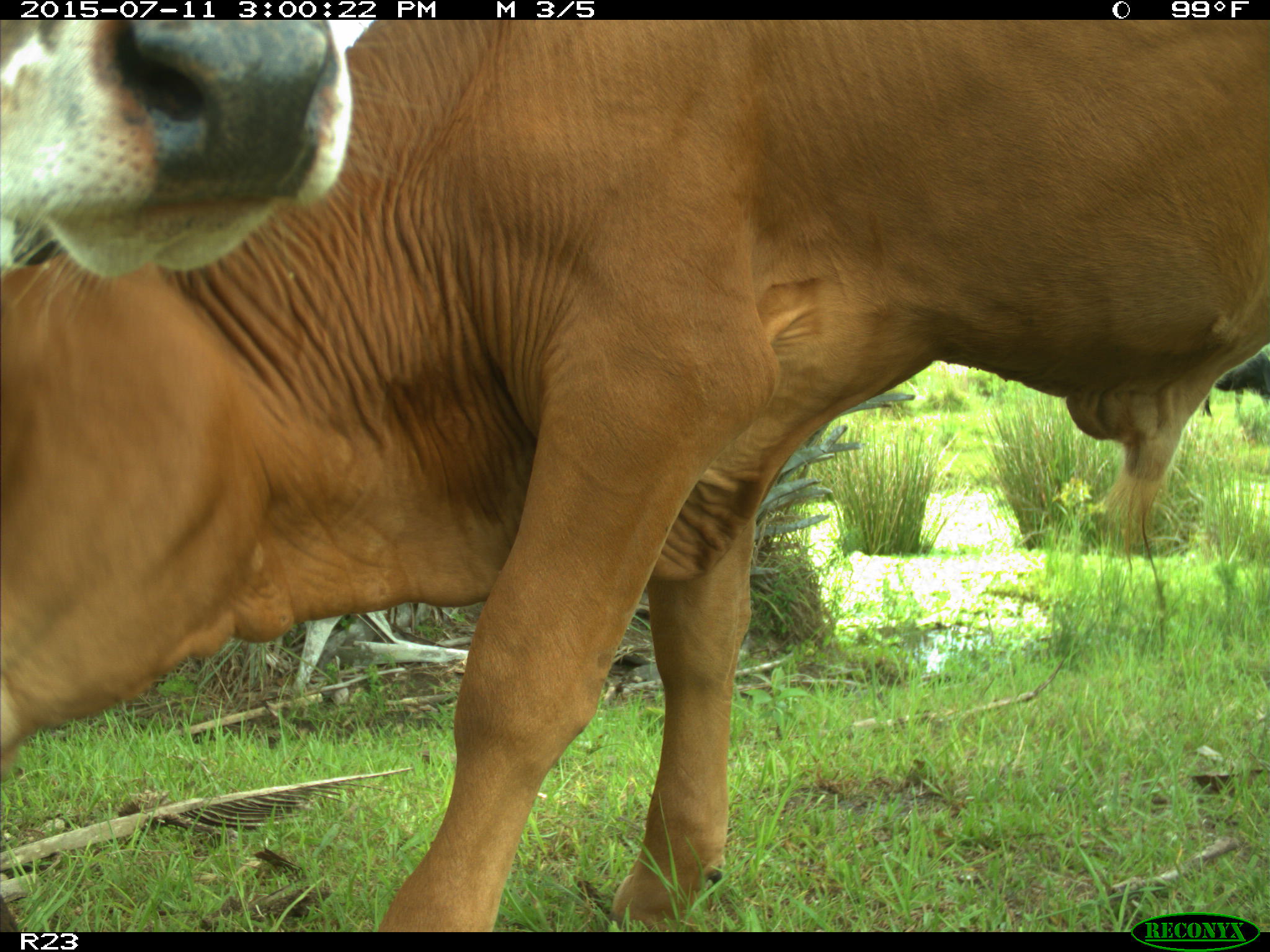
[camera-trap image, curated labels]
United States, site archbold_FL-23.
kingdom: Animalia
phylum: Chordata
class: Mammalia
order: Artiodactyla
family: Bovidae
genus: Bos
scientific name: Bos taurus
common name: domestic cow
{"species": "Bos taurus (domestic cow)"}